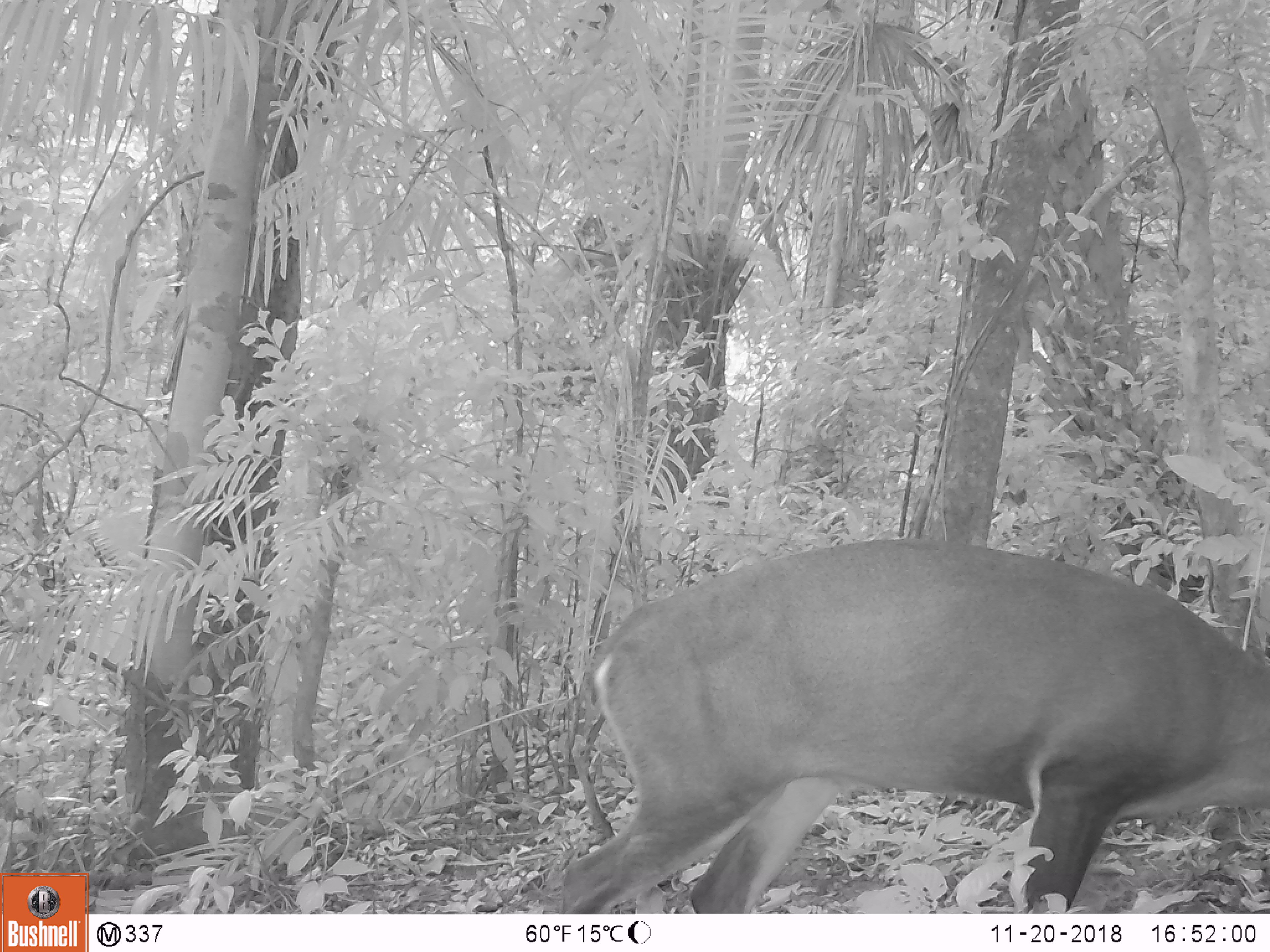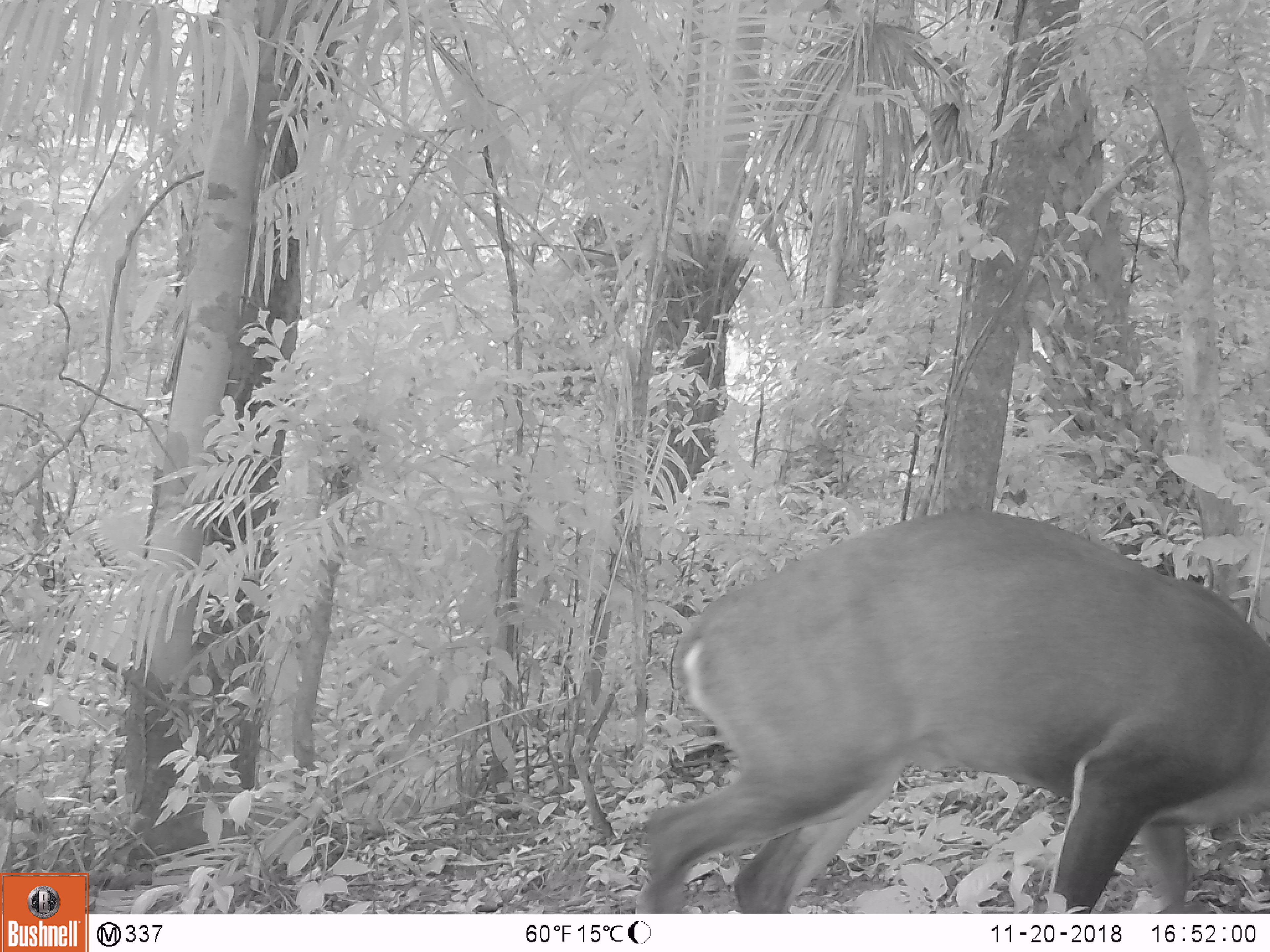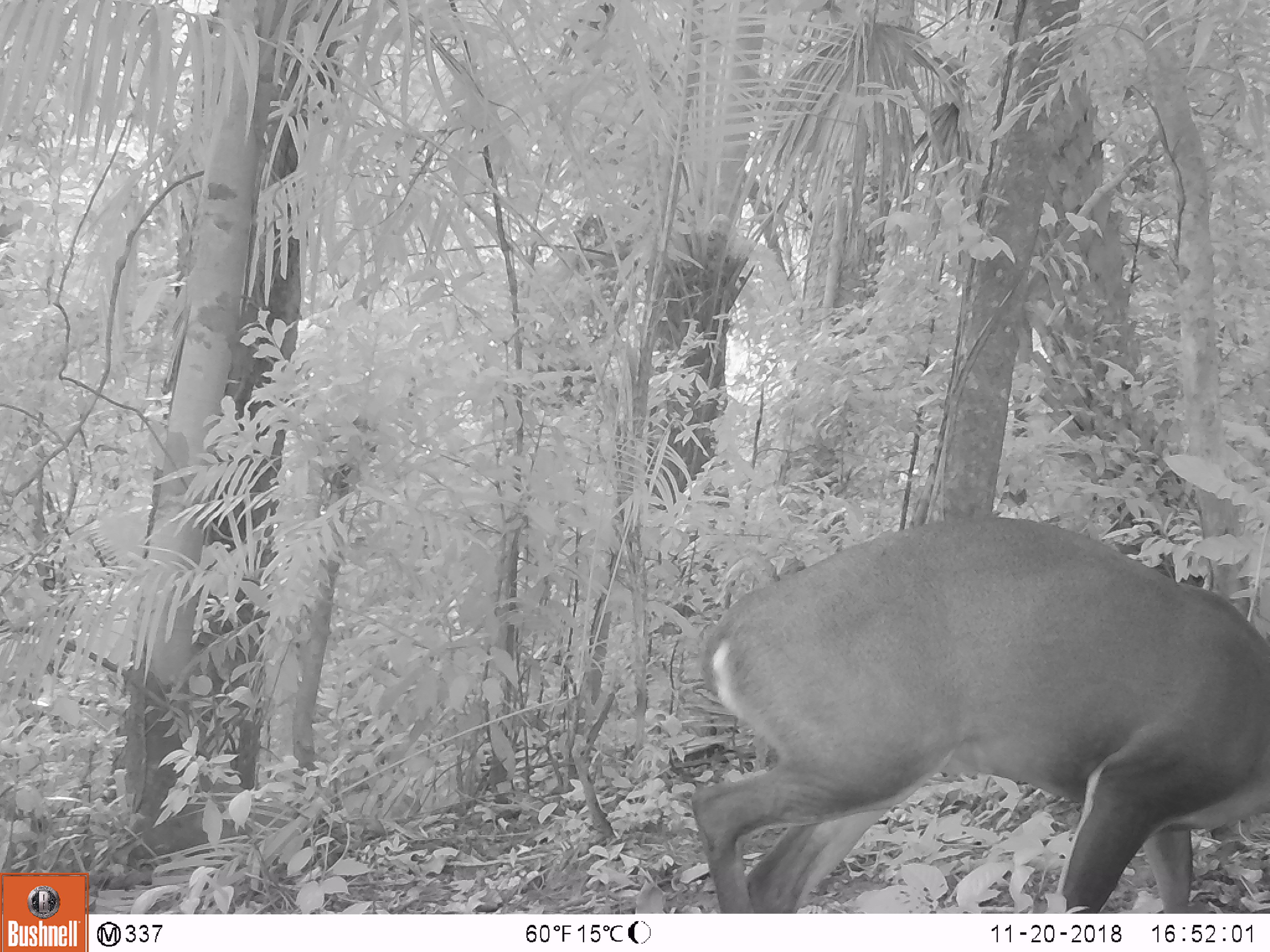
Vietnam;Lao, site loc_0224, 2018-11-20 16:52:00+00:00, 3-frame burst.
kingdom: Animalia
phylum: Chordata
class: Mammalia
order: Artiodactyla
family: Cervidae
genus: Muntiacus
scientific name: Muntiacus vuquangensis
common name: large-antlered muntjac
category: large antlered muntjac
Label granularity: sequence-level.